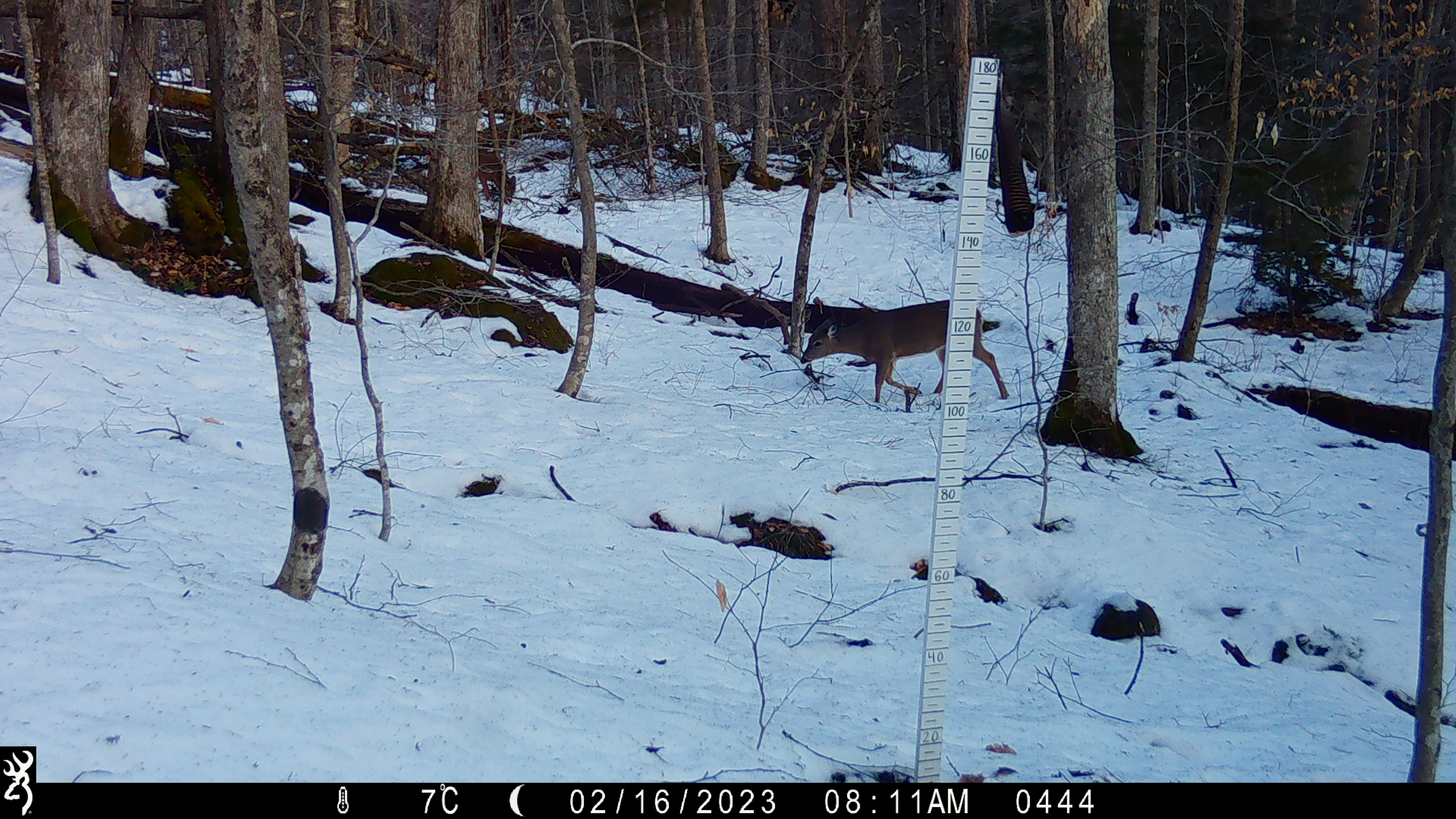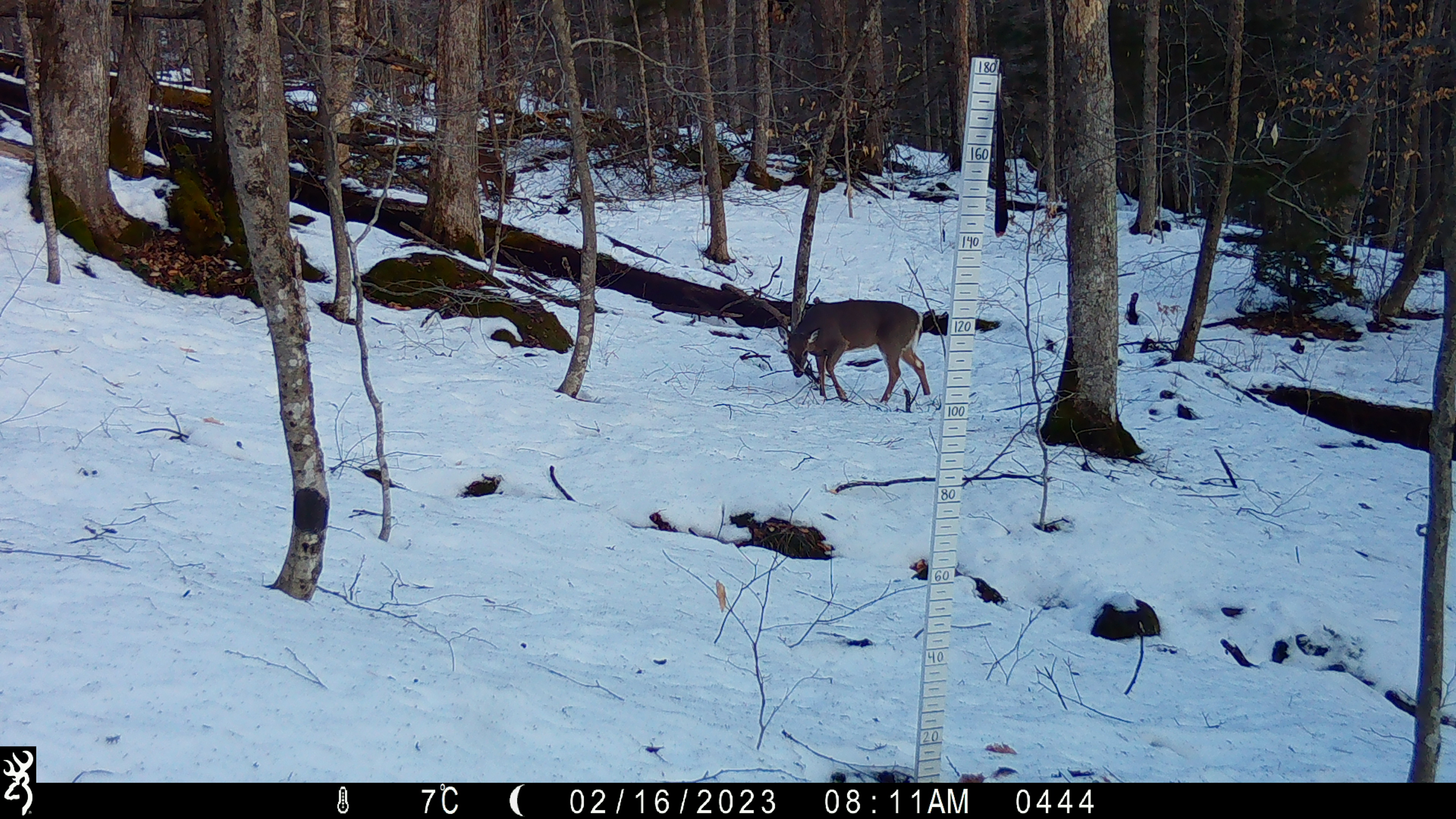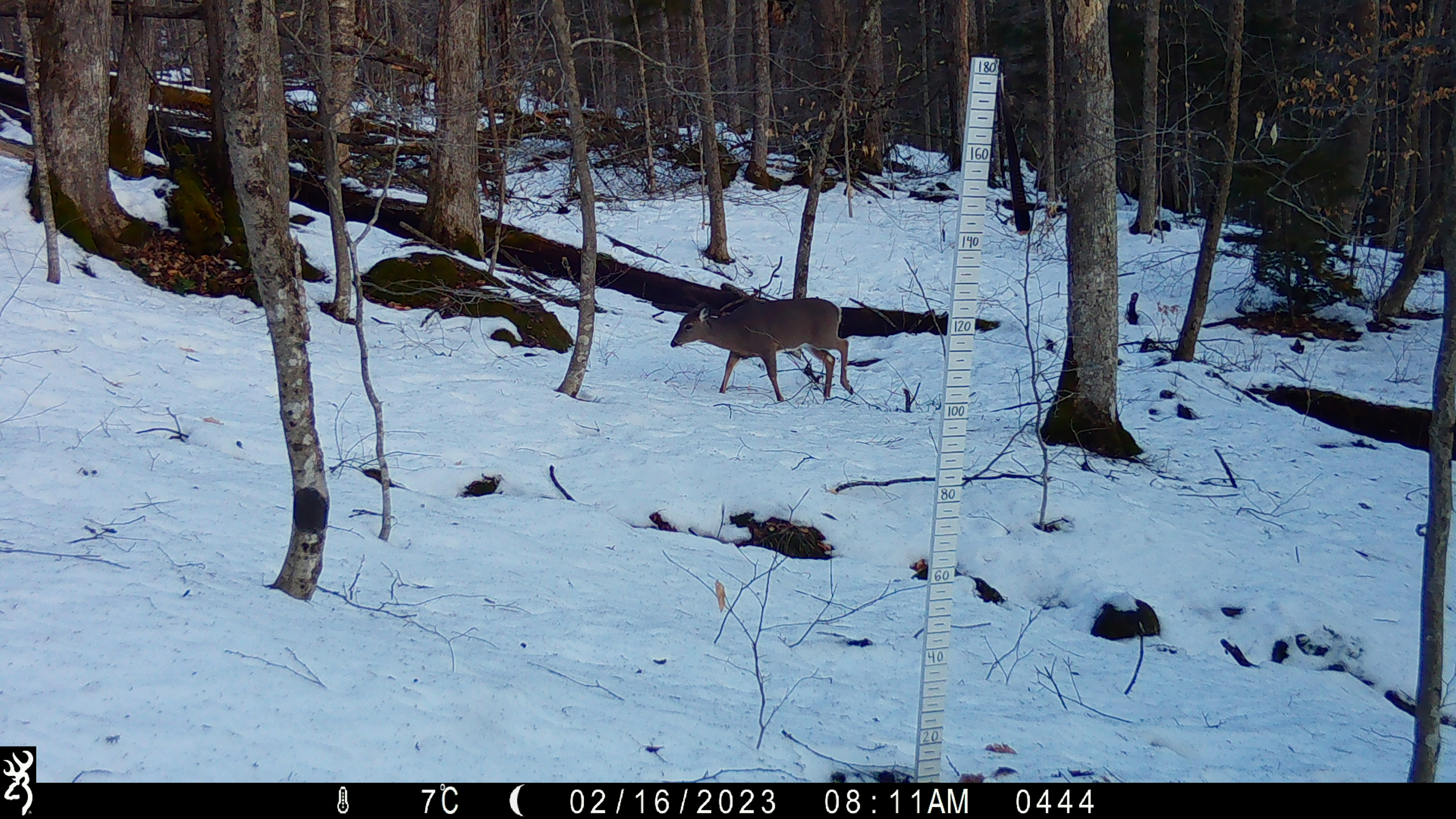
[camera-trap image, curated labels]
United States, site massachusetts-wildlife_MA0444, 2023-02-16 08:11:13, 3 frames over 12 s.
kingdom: Animalia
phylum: Chordata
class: Mammalia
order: Artiodactyla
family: Cervidae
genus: Odocoileus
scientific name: Odocoileus virginianus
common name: white-tailed deer